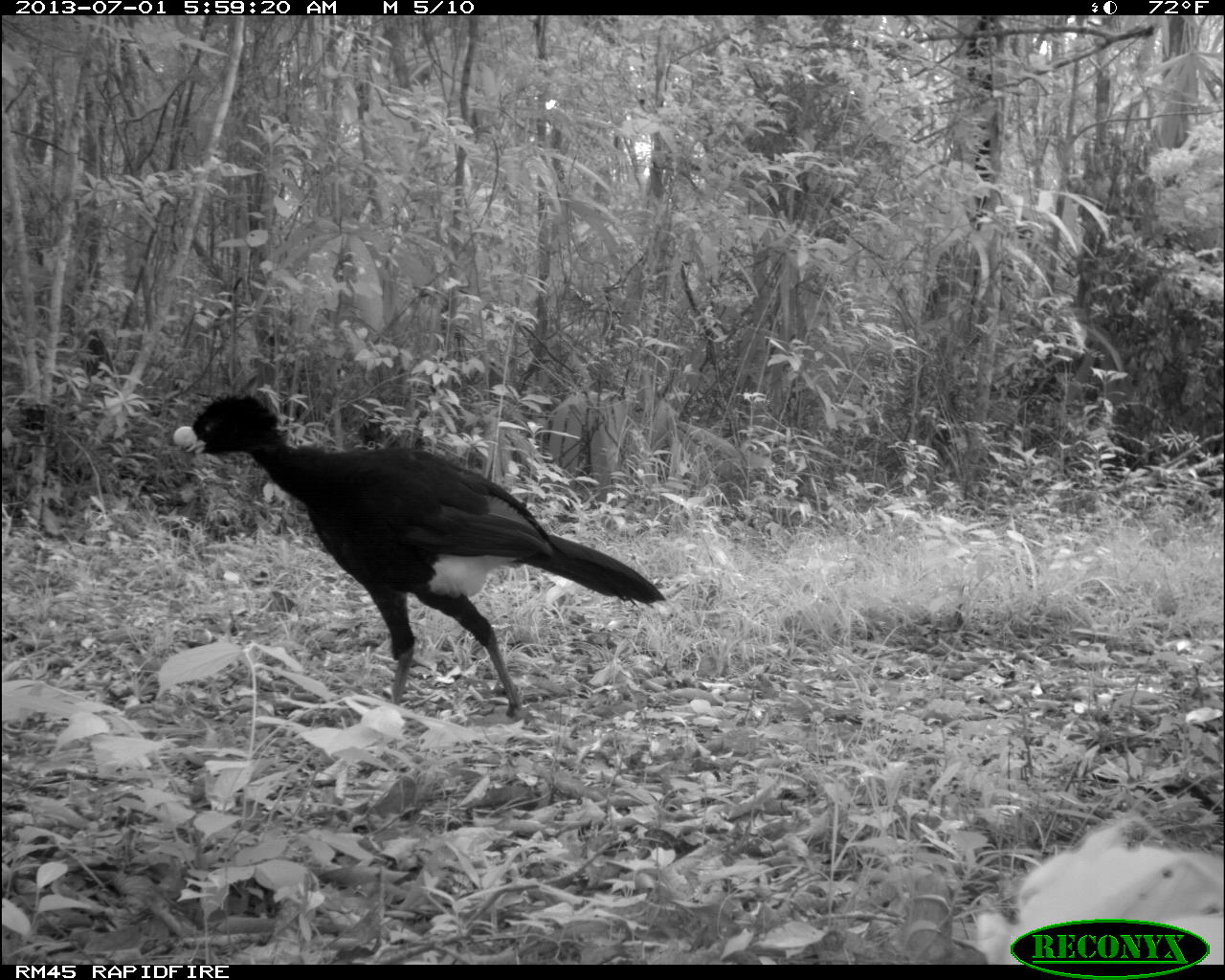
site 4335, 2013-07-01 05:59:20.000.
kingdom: Animalia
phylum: Chordata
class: Aves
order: Galliformes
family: Cracidae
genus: Crax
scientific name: Crax rubra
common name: great curassow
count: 1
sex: male